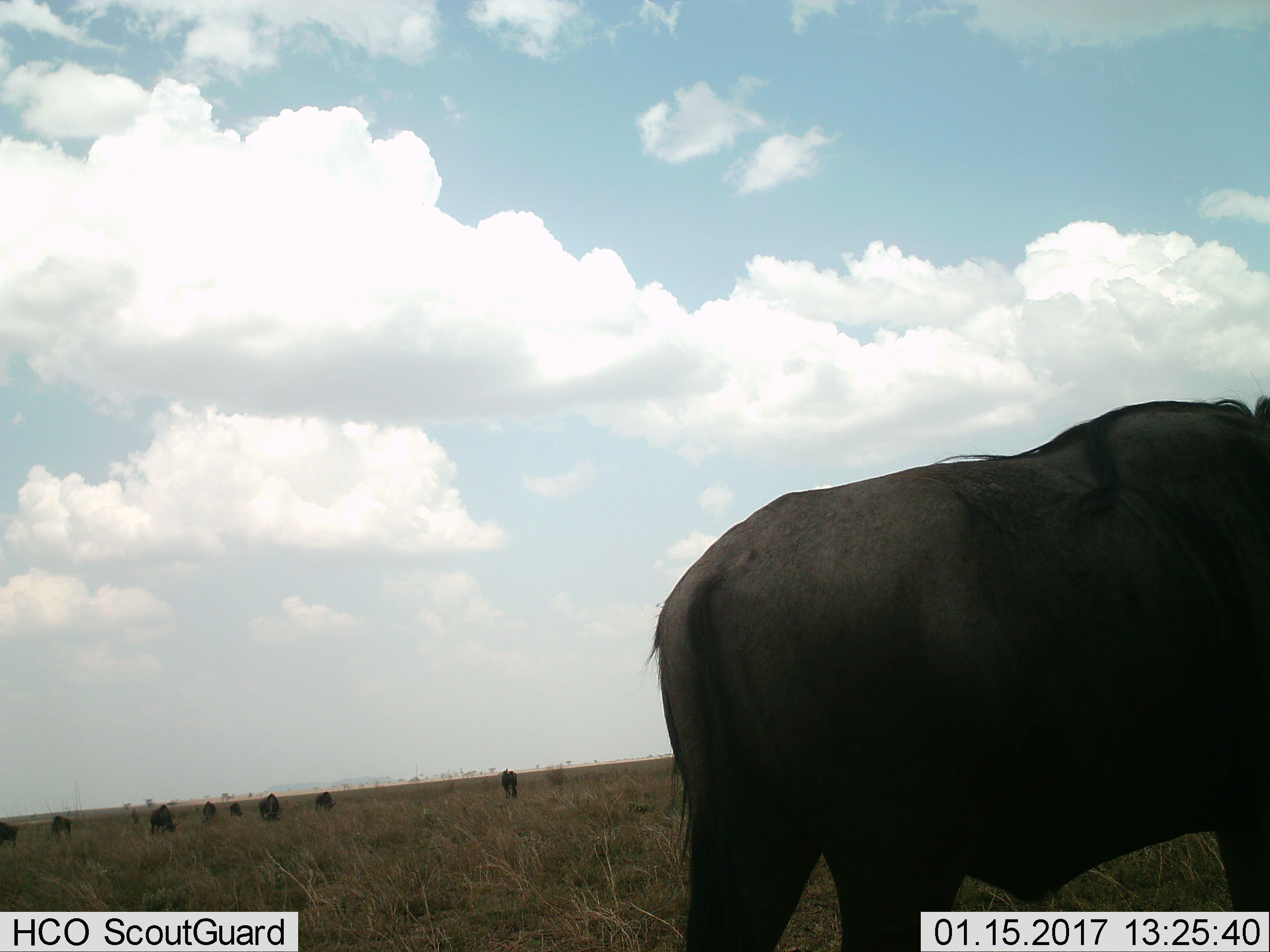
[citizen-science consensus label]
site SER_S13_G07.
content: unidentified animal